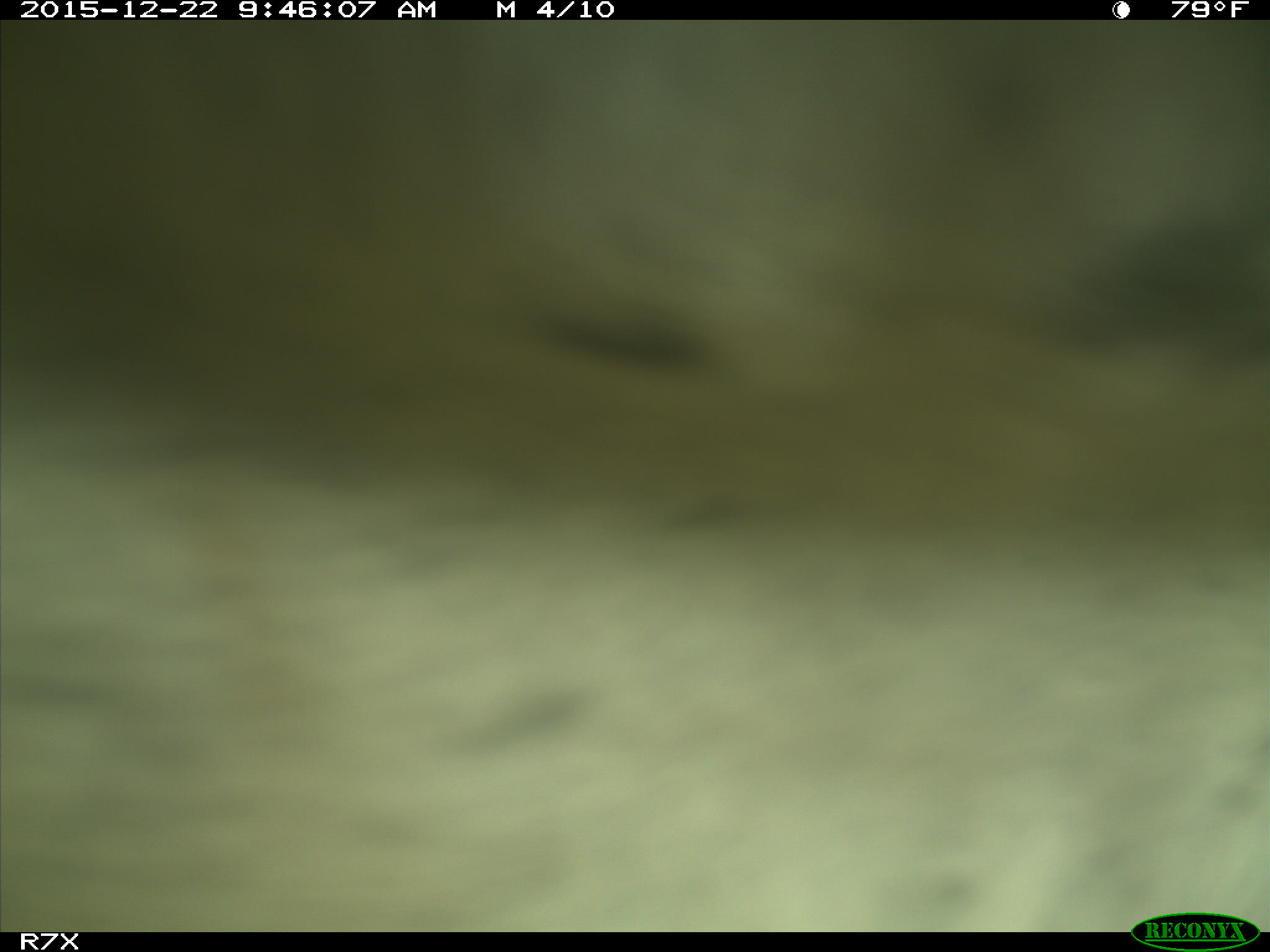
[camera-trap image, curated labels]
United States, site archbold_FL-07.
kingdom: Animalia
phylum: Chordata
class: Mammalia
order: Artiodactyla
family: Bovidae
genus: Bos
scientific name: Bos taurus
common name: domestic cow